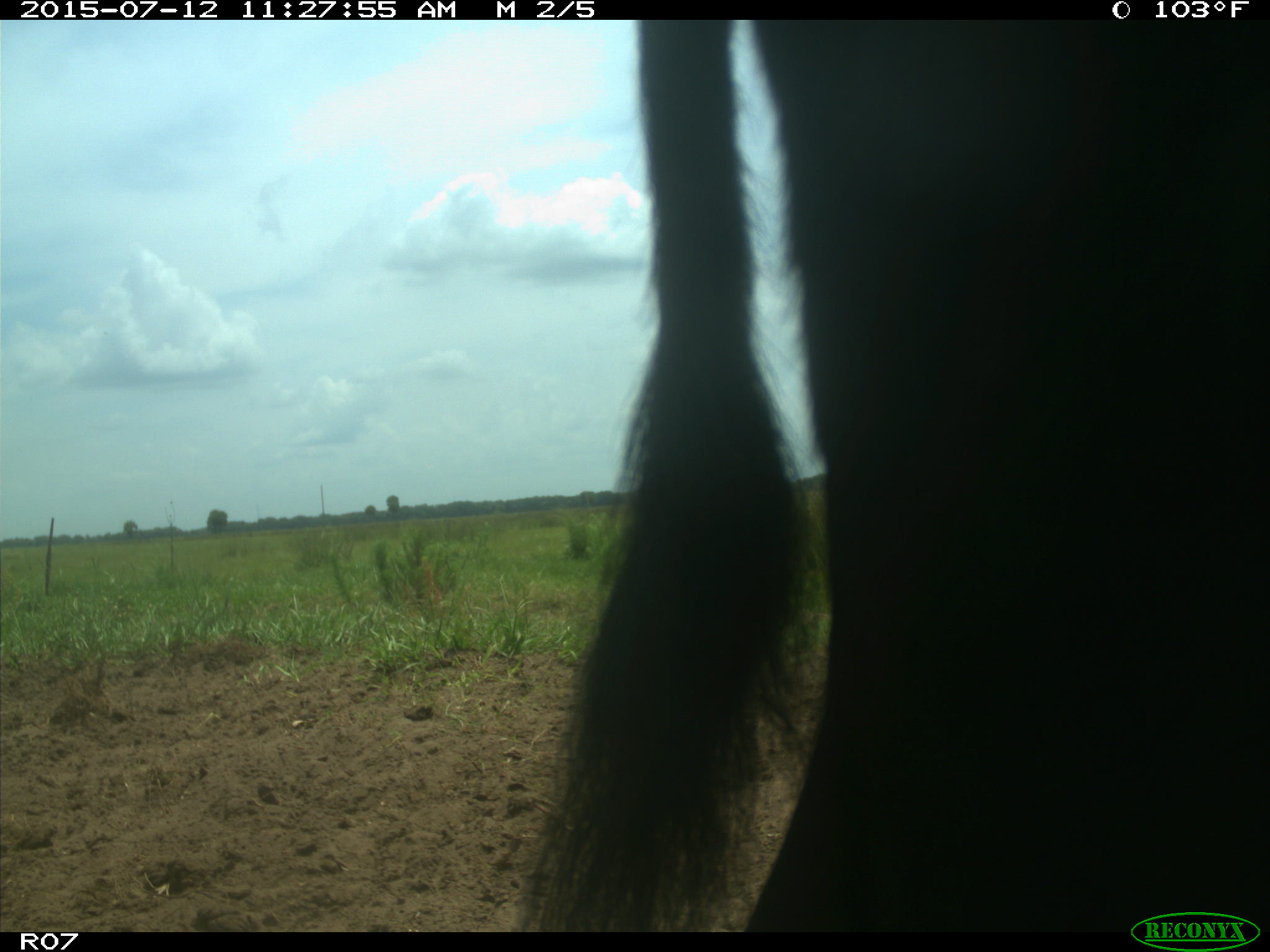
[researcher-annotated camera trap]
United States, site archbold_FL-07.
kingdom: Animalia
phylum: Chordata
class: Mammalia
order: Artiodactyla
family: Bovidae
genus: Bos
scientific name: Bos taurus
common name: domestic cow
Bos taurus (domestic cow).